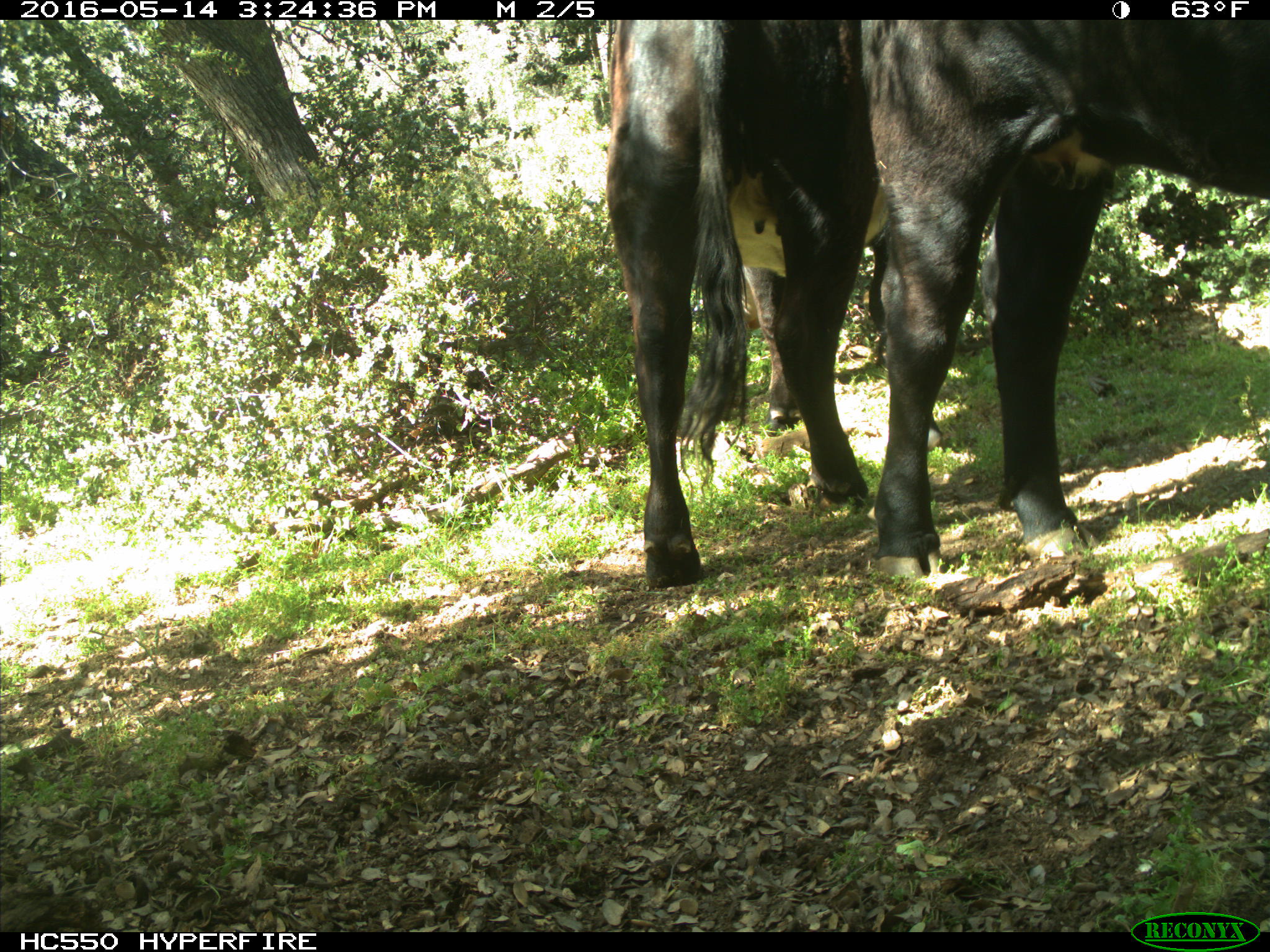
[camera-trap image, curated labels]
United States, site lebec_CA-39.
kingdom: Animalia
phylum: Chordata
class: Mammalia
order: Artiodactyla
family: Bovidae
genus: Bos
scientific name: Bos taurus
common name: domestic cow